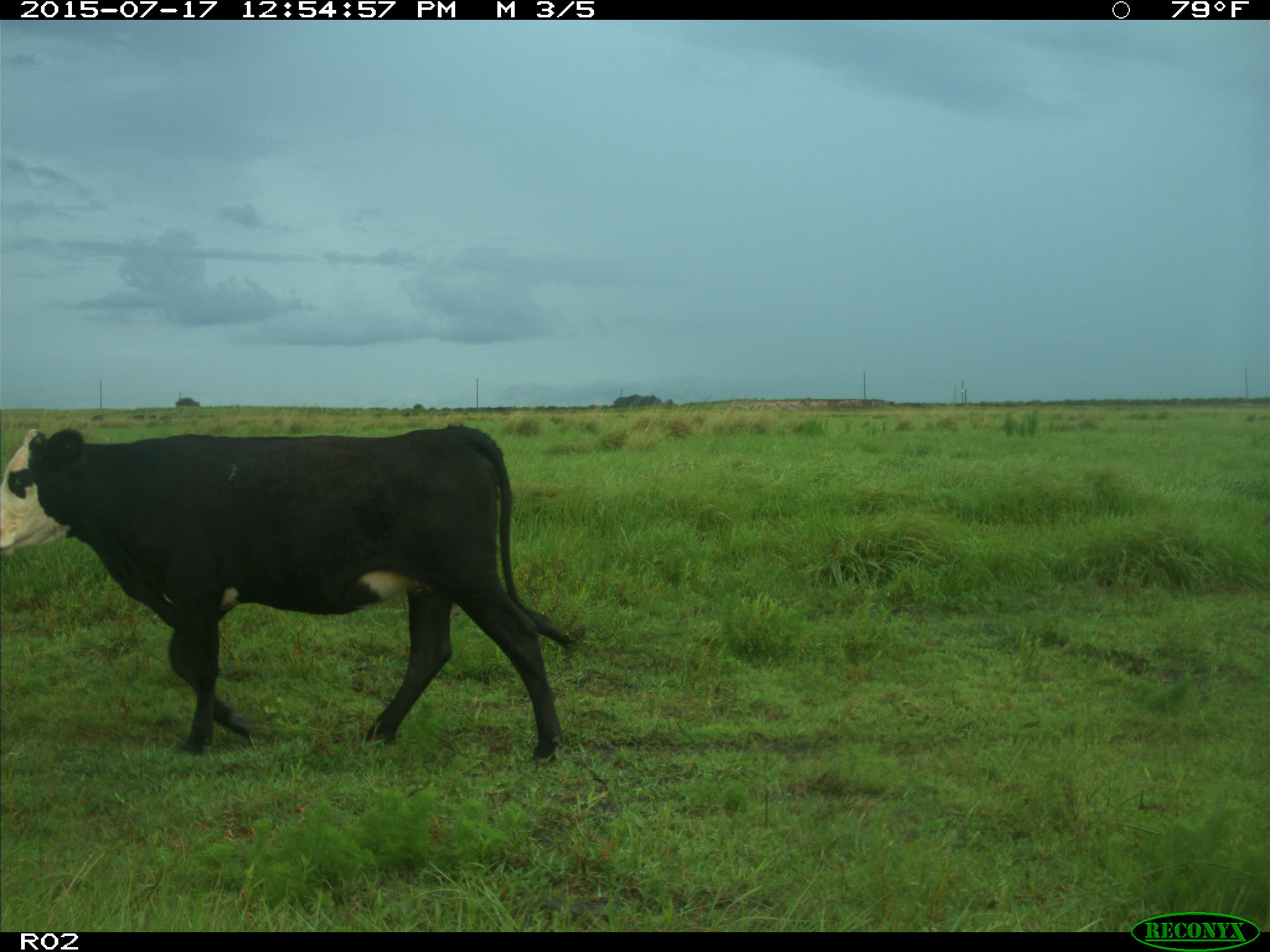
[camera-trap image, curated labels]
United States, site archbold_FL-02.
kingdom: Animalia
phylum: Chordata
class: Mammalia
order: Artiodactyla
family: Bovidae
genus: Bos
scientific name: Bos taurus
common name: domestic cow